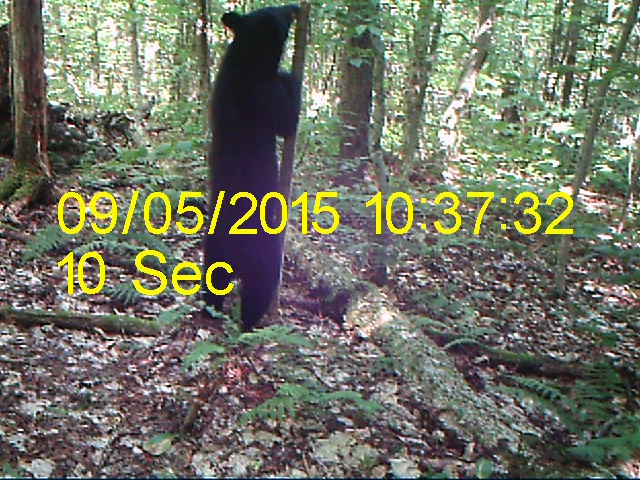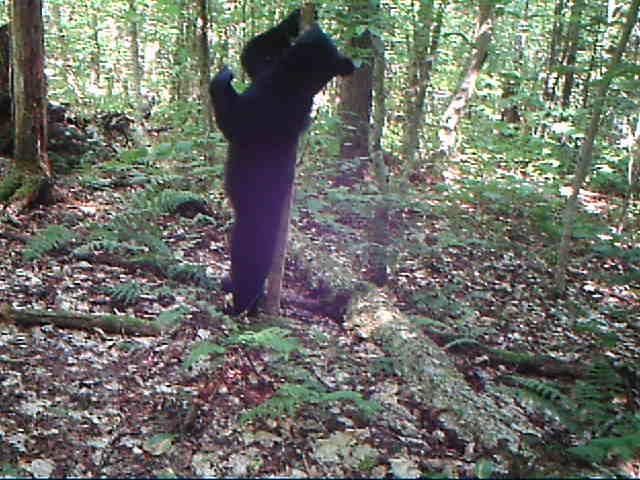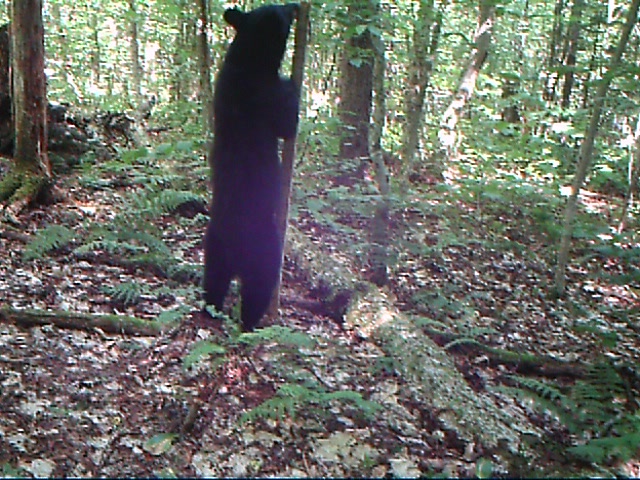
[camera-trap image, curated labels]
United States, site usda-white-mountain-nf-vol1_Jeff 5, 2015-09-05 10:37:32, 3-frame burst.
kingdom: Animalia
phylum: Chordata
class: Mammalia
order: Carnivora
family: Ursidae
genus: Ursus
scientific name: Ursus americanus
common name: black bear